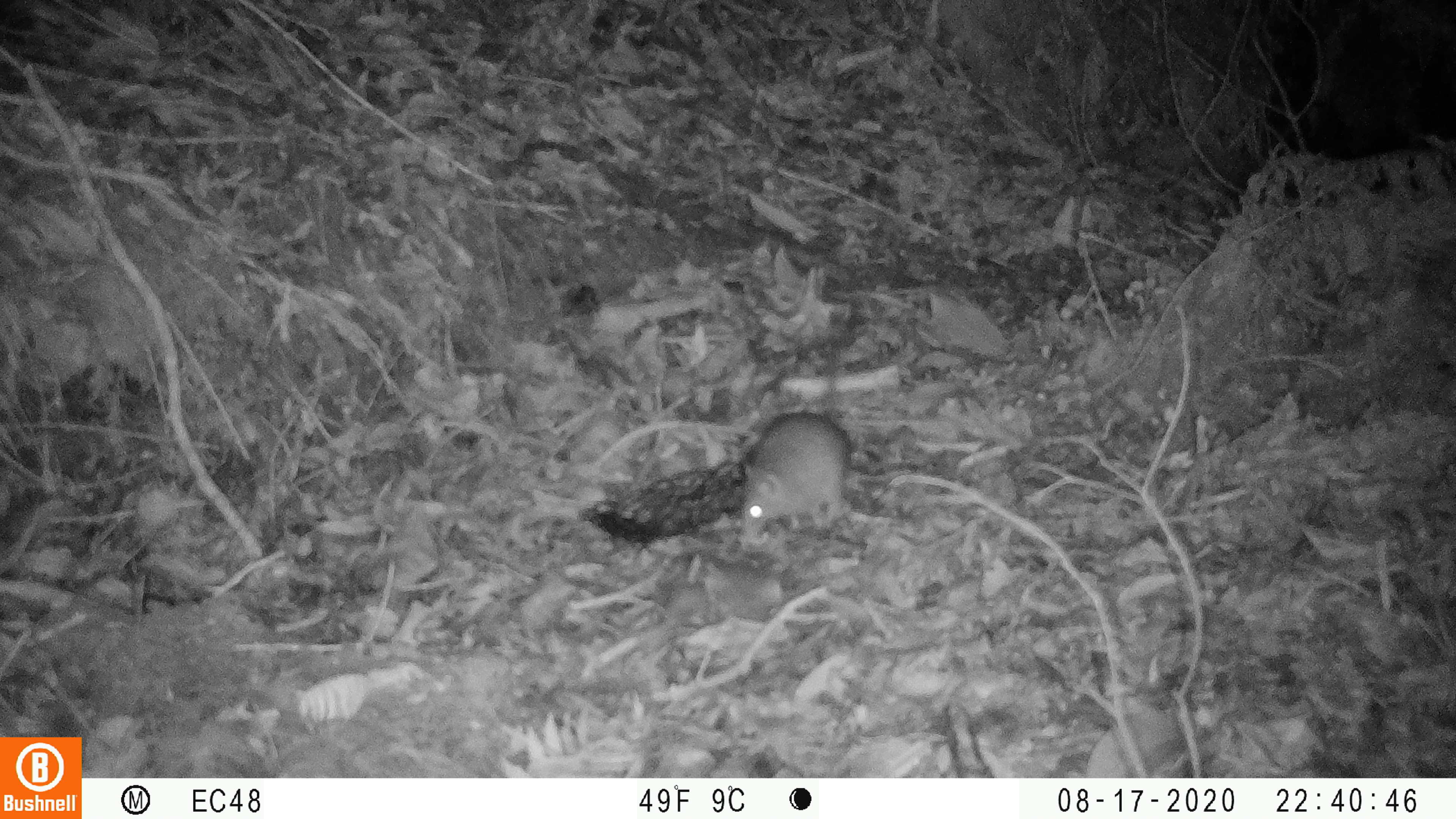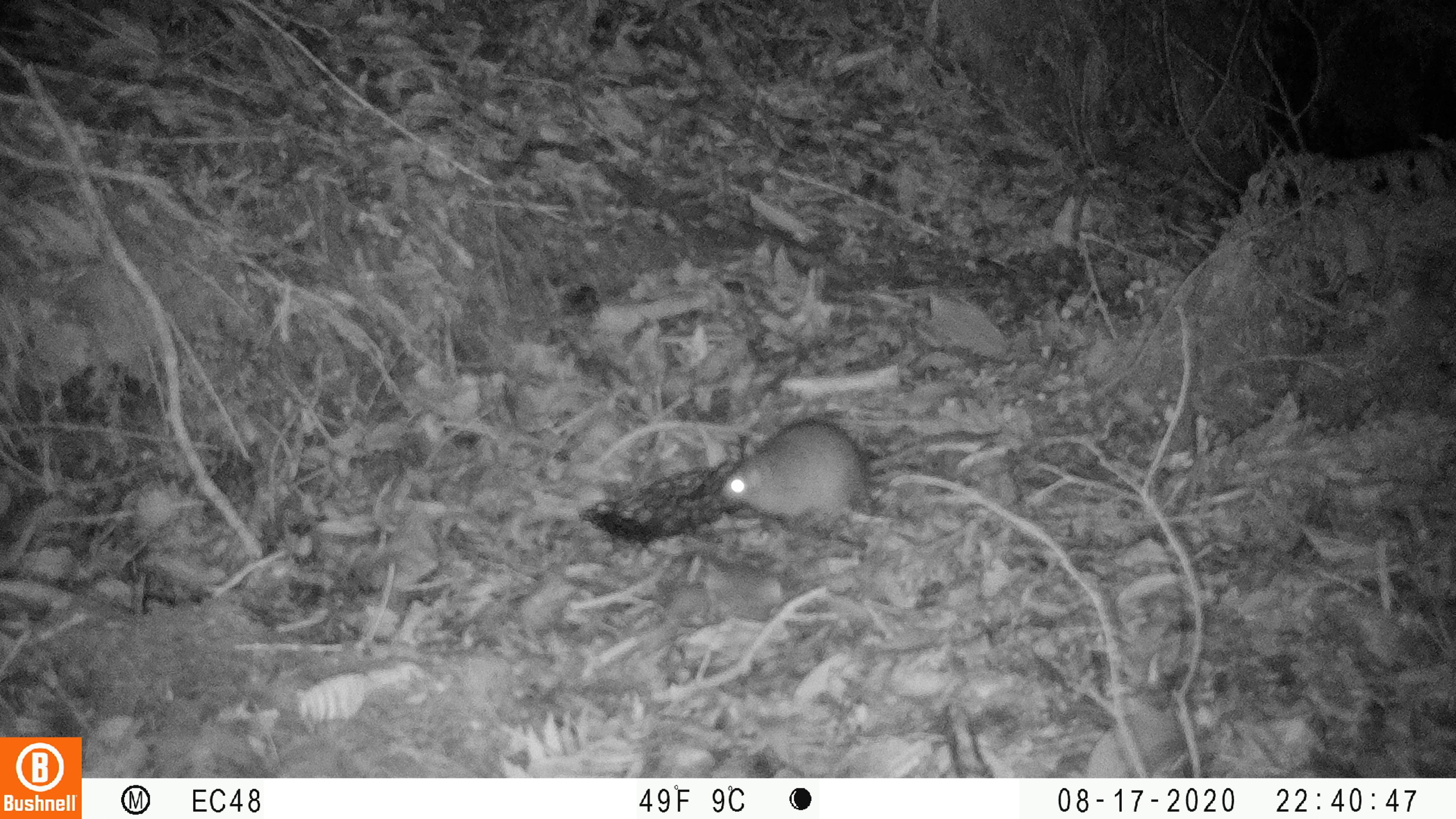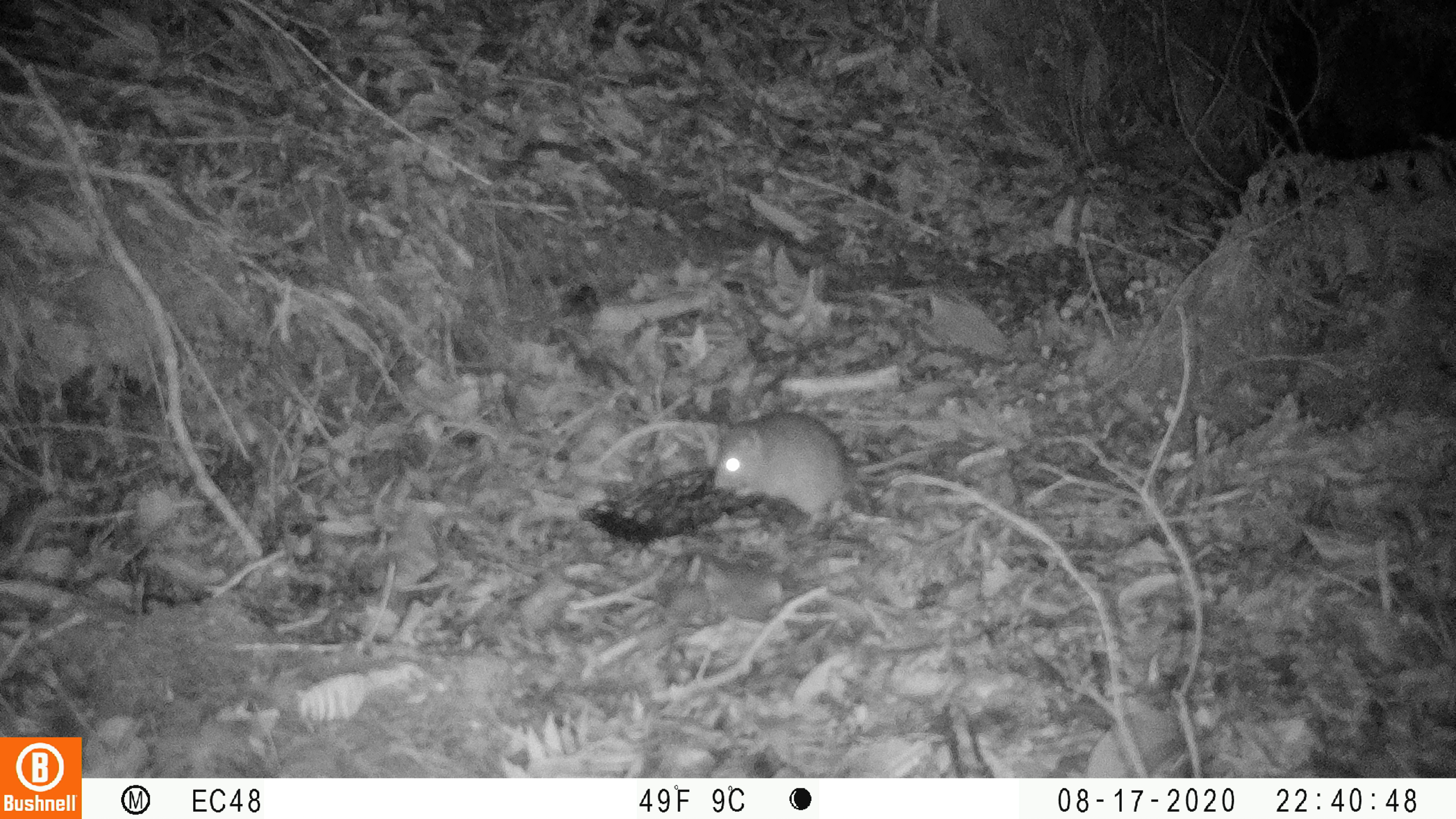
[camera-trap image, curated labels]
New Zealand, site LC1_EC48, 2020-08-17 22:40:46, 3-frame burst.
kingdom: Animalia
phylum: Chordata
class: Mammalia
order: Rodentia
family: Muridae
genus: Rattus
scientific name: Rattus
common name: rat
Rat (Rattus).